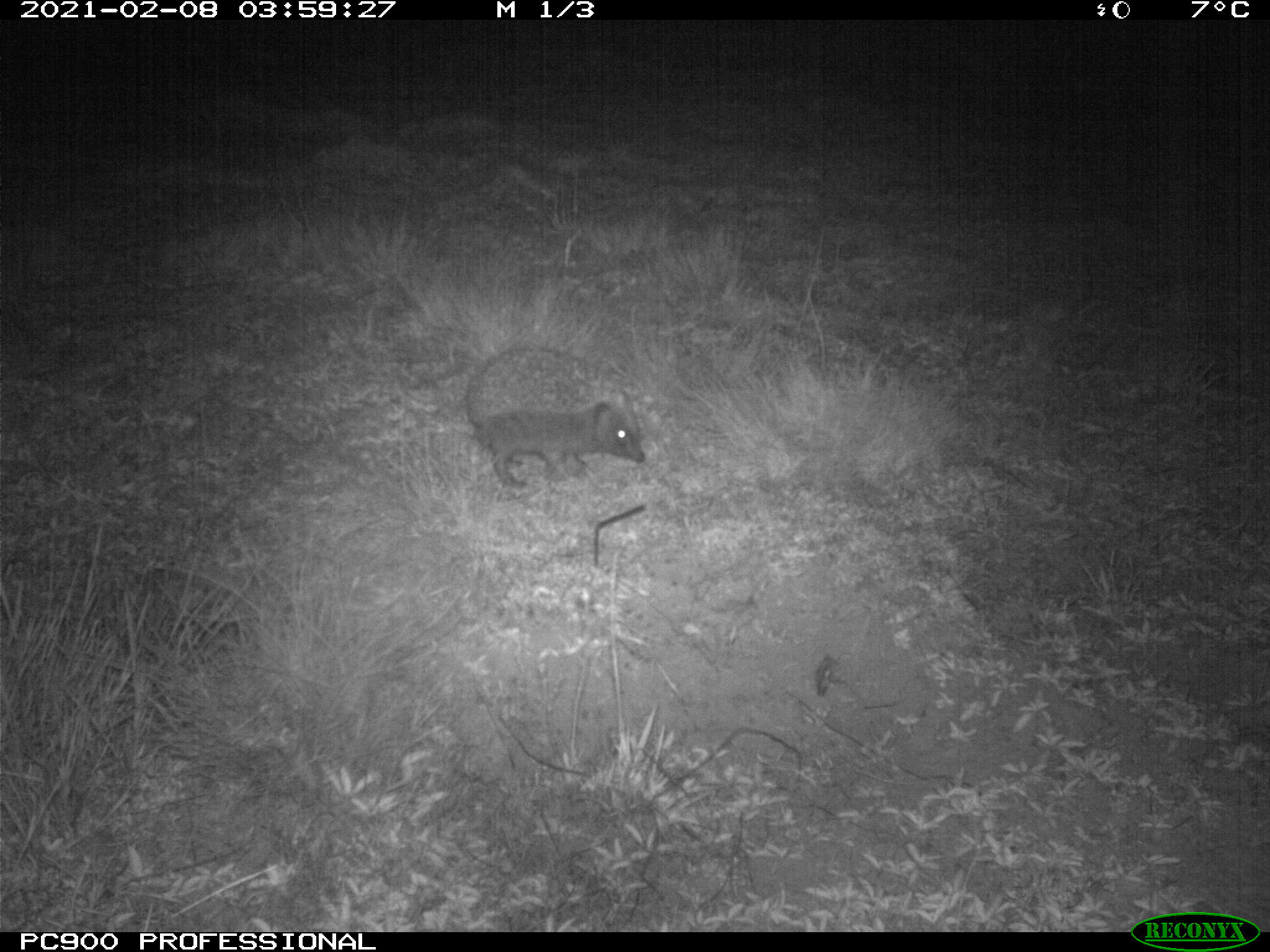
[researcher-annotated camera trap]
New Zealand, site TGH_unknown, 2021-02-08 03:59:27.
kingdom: Animalia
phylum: Chordata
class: Mammalia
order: Eulipotyphla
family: Erinaceidae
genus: Erinaceus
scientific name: Erinaceus europaeus europaeus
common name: european hedgehog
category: hedgehog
Hedgehog (european hedgehog) (Erinaceus europaeus europaeus).